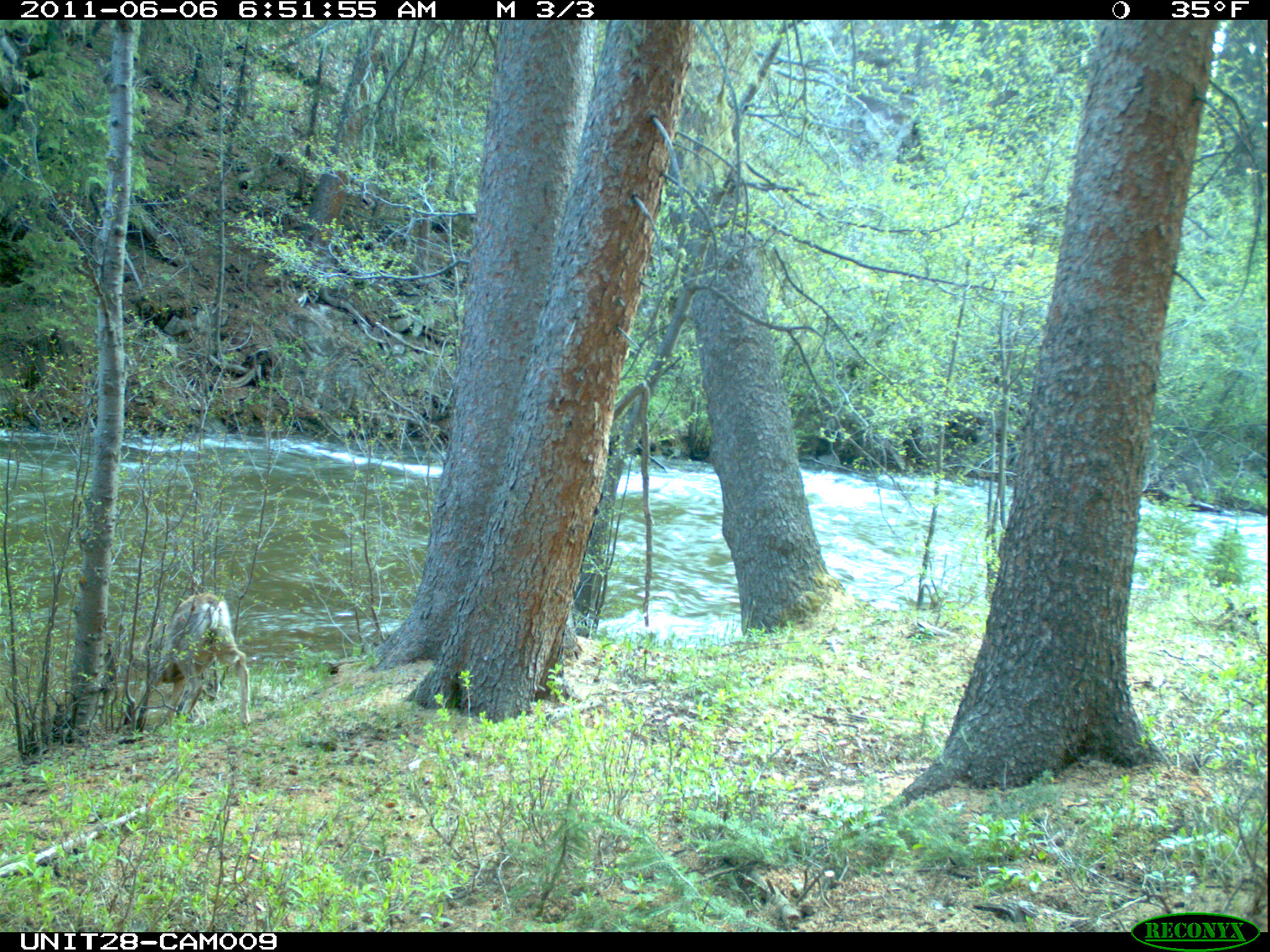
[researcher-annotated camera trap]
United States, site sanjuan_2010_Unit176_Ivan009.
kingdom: Animalia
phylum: Chordata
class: Mammalia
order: Artiodactyla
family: Cervidae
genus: Odocoileus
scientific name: Odocoileus hemionus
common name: mule deer